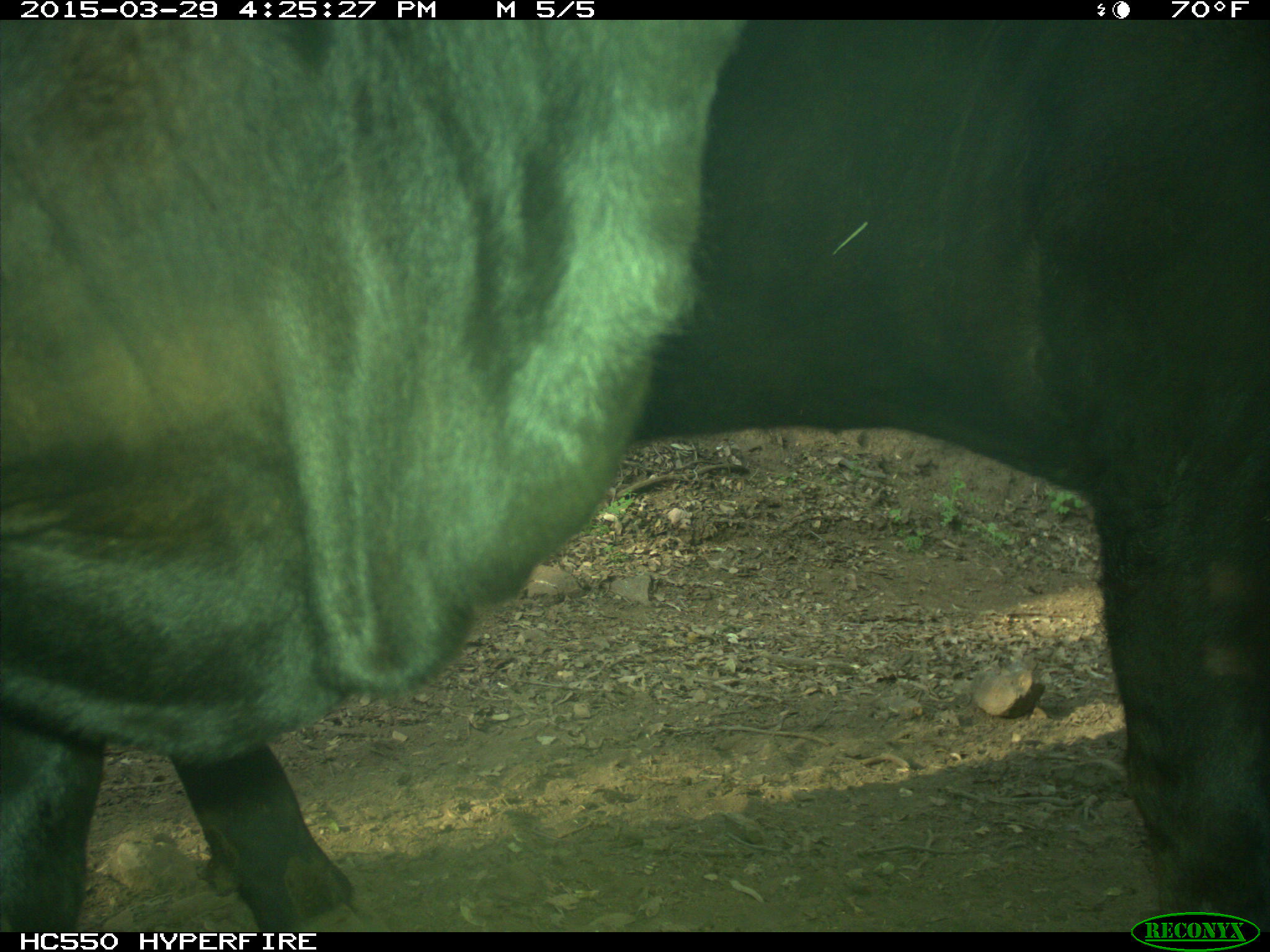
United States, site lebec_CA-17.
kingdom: Animalia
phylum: Chordata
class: Mammalia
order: Artiodactyla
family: Bovidae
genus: Bos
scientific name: Bos taurus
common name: domestic cow